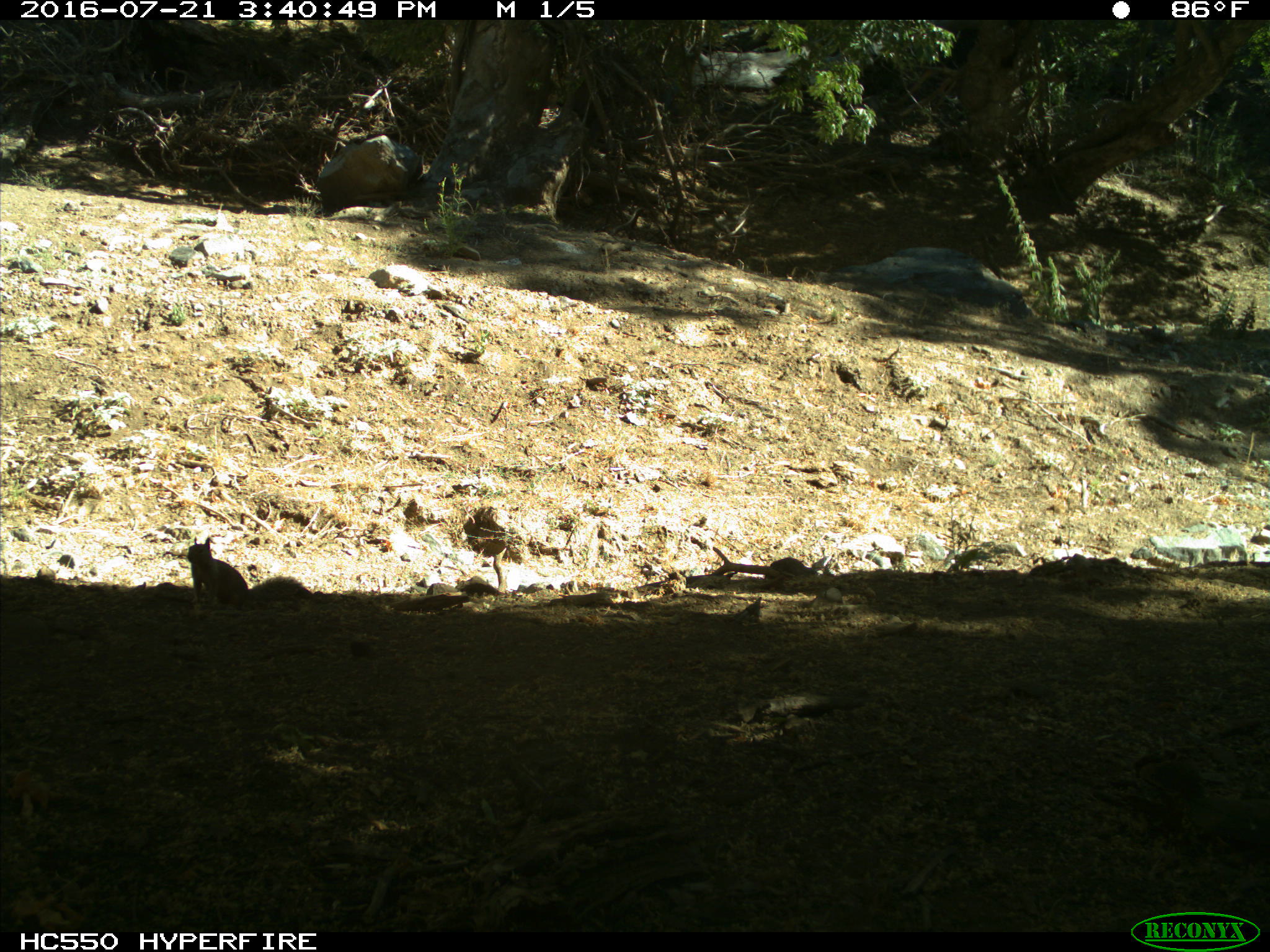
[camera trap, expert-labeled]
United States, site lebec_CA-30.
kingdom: Animalia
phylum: Chordata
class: Mammalia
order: Rodentia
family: Sciuridae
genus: Otospermophilus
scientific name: Otospermophilus beecheyi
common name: california ground squirrel